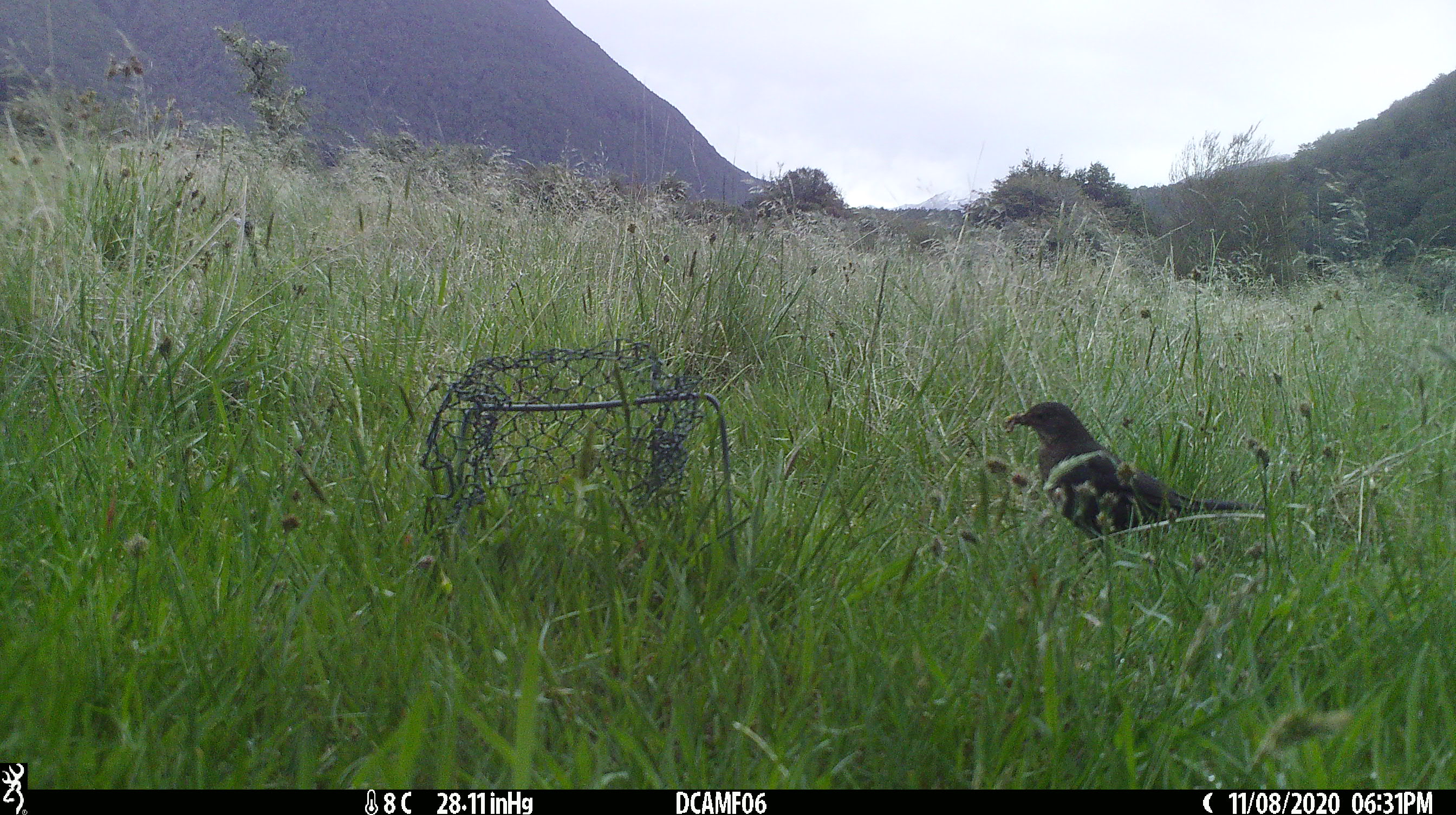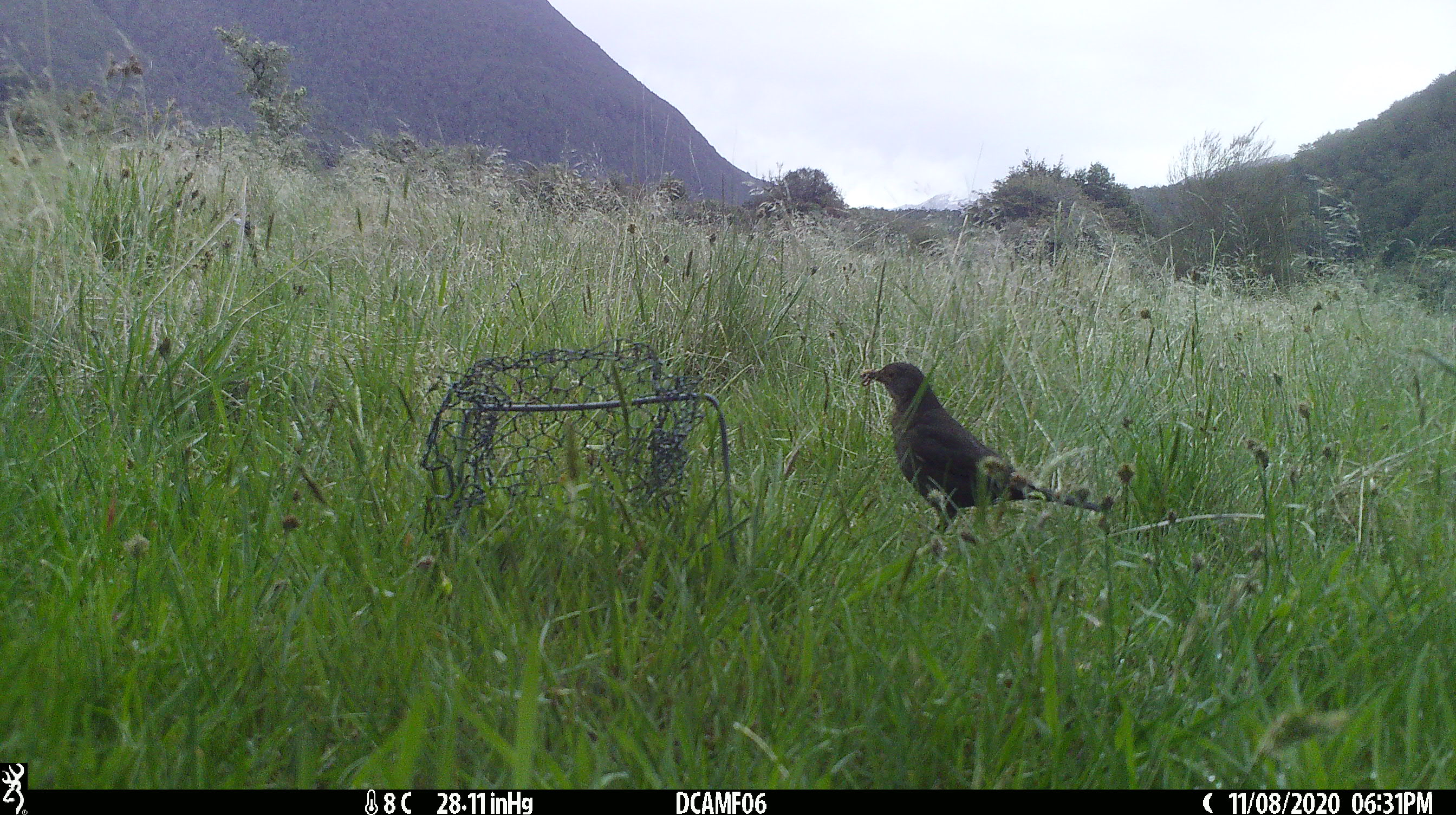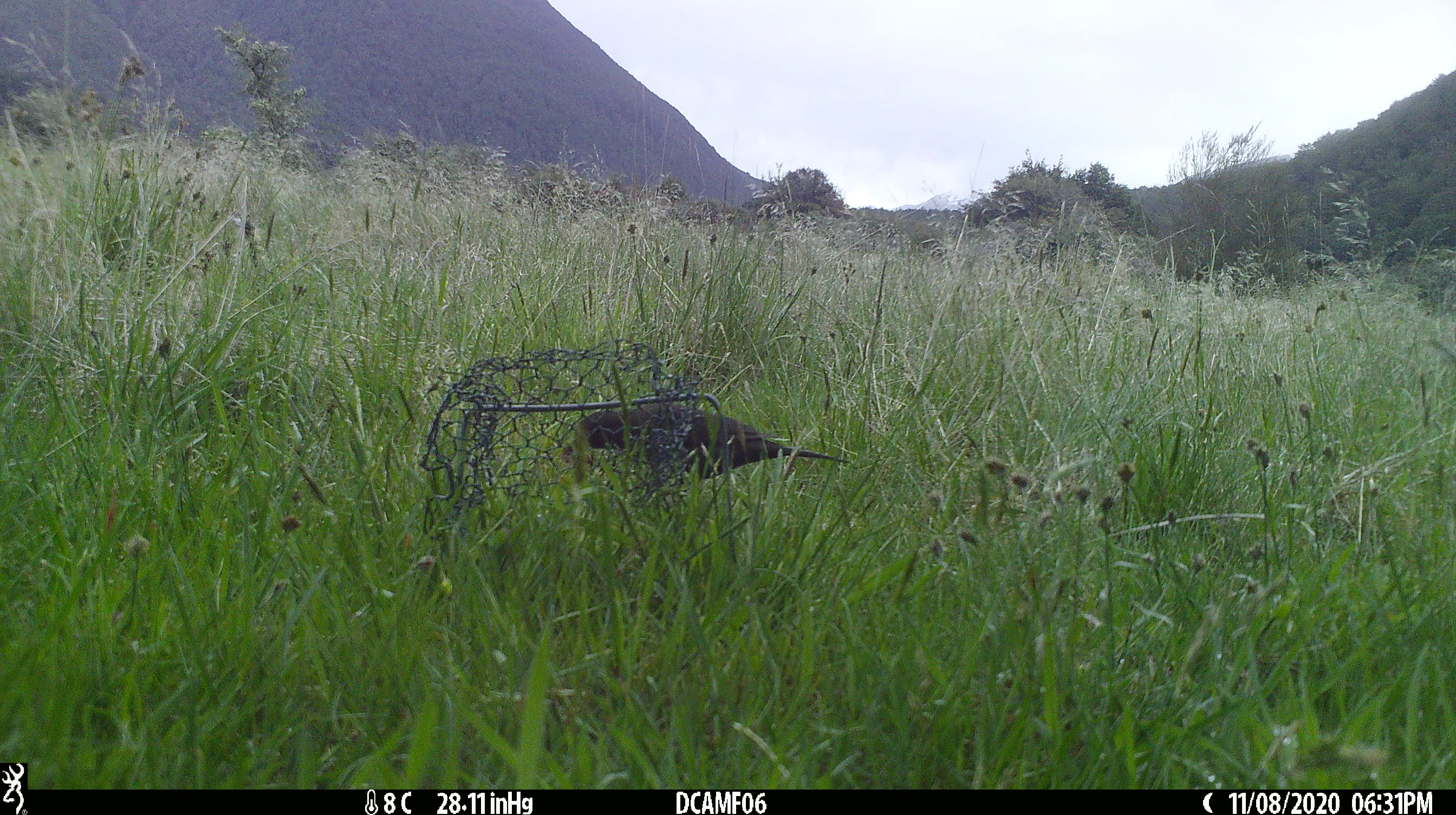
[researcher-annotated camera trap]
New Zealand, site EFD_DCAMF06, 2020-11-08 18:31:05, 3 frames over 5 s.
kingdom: Animalia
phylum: Chordata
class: Aves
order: Passeriformes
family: Turdidae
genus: Turdus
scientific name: Turdus merula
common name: eurasian blackbird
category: blackbird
Blackbird (eurasian blackbird) (Turdus merula).